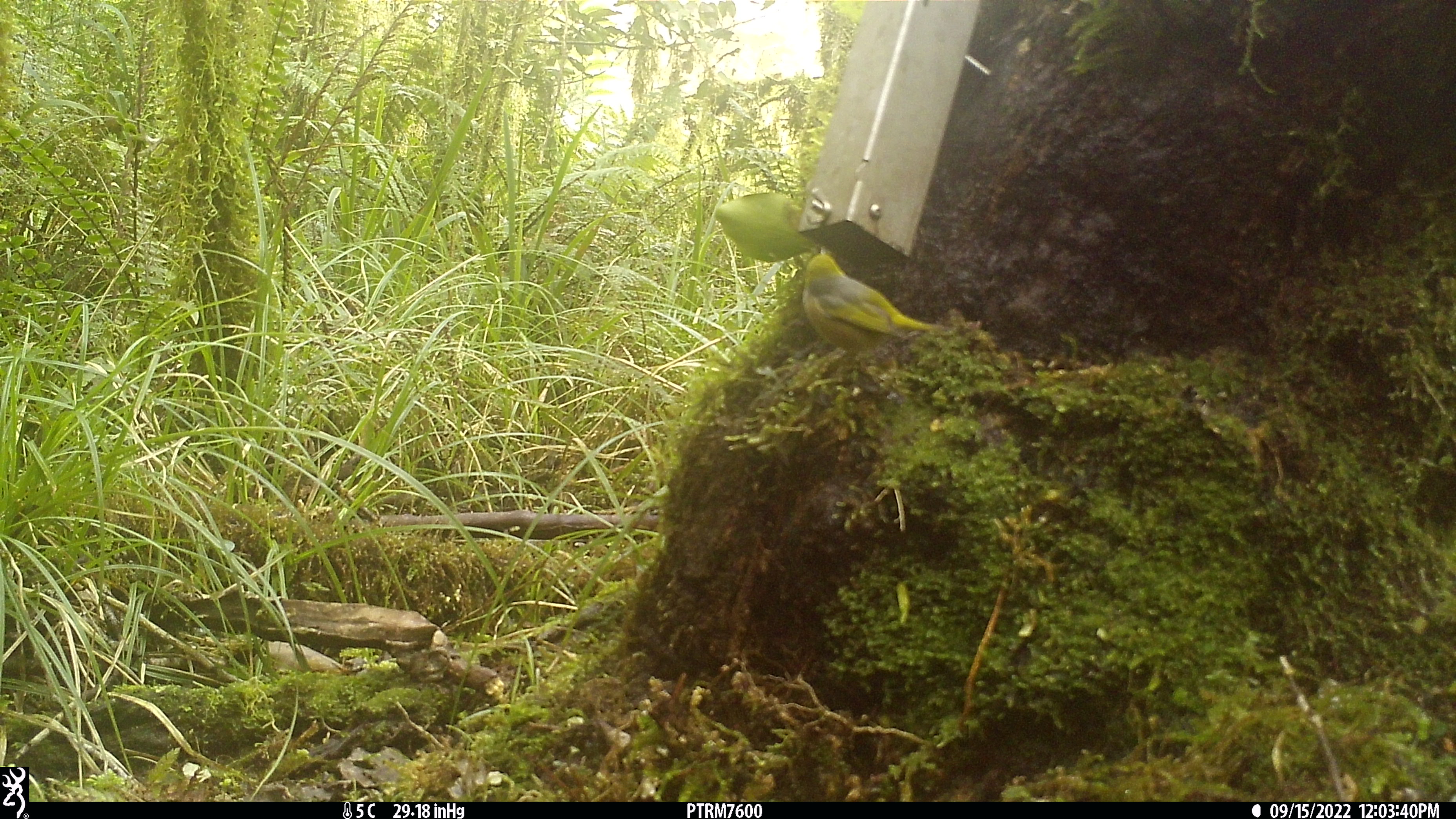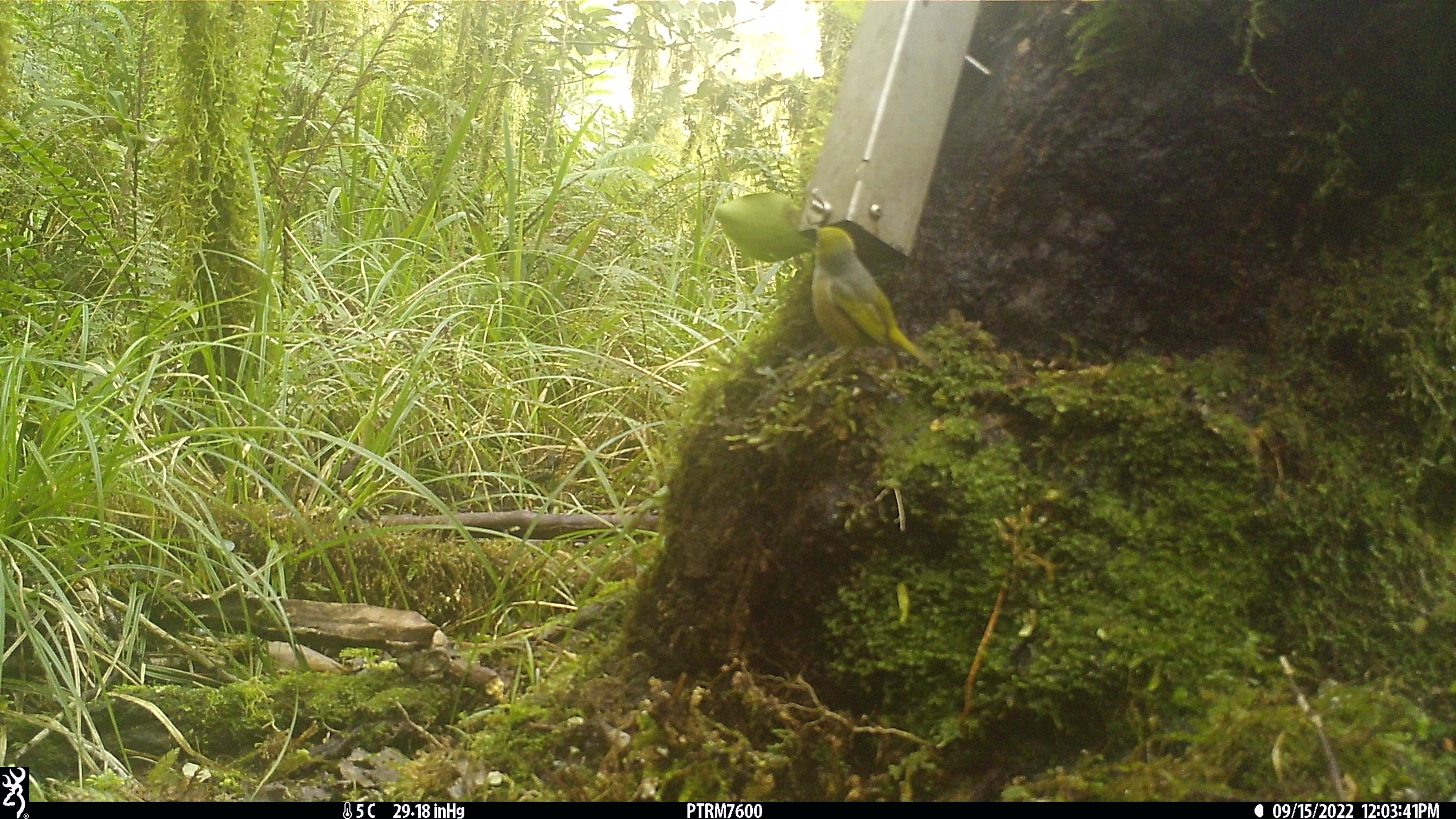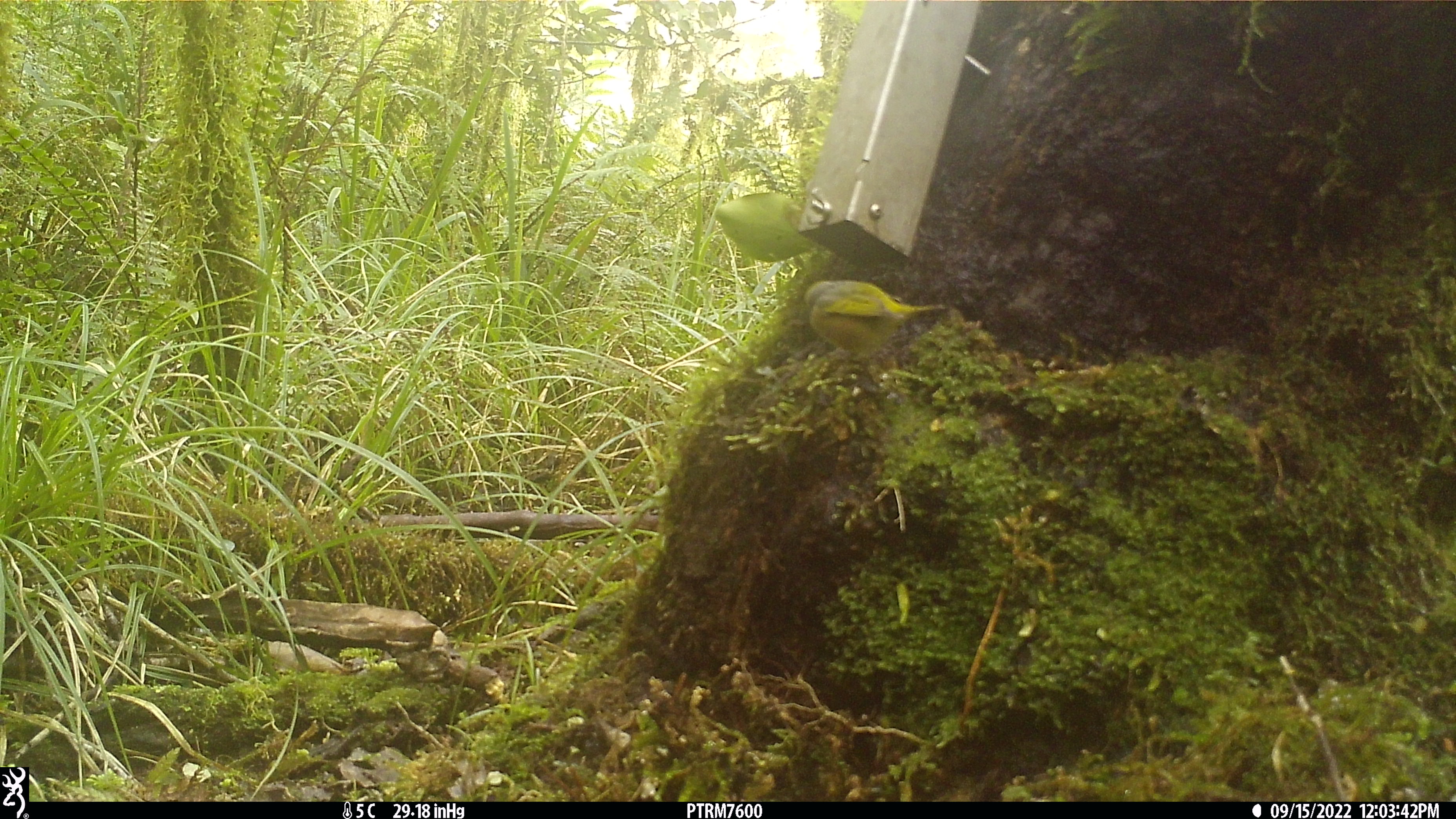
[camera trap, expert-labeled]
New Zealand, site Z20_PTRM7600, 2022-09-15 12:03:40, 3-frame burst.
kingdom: Animalia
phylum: Chordata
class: Aves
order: Passeriformes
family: Zosteropidae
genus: Zosterops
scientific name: Zosterops lateralis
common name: silvereye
Silvereye (Zosterops lateralis).